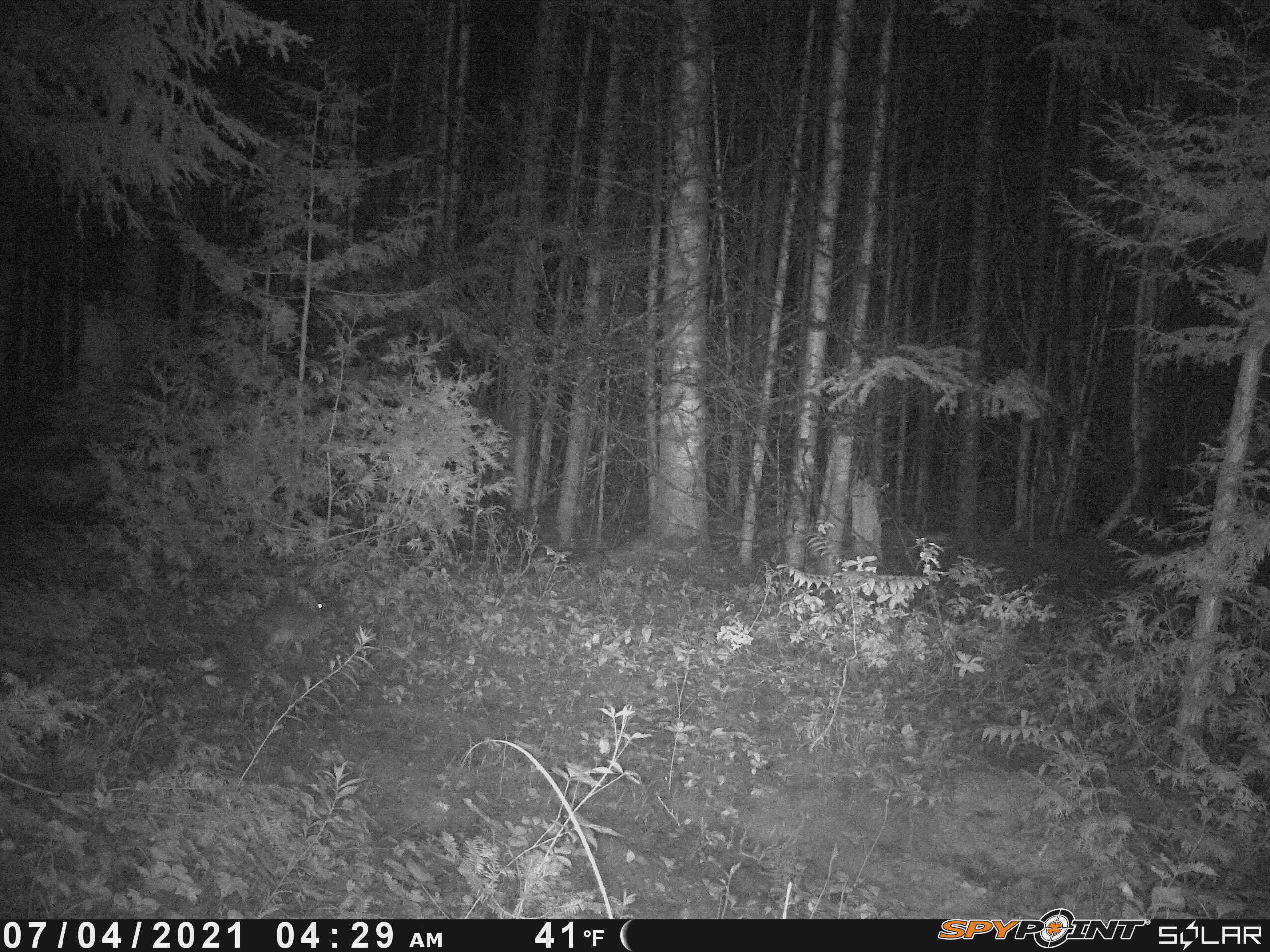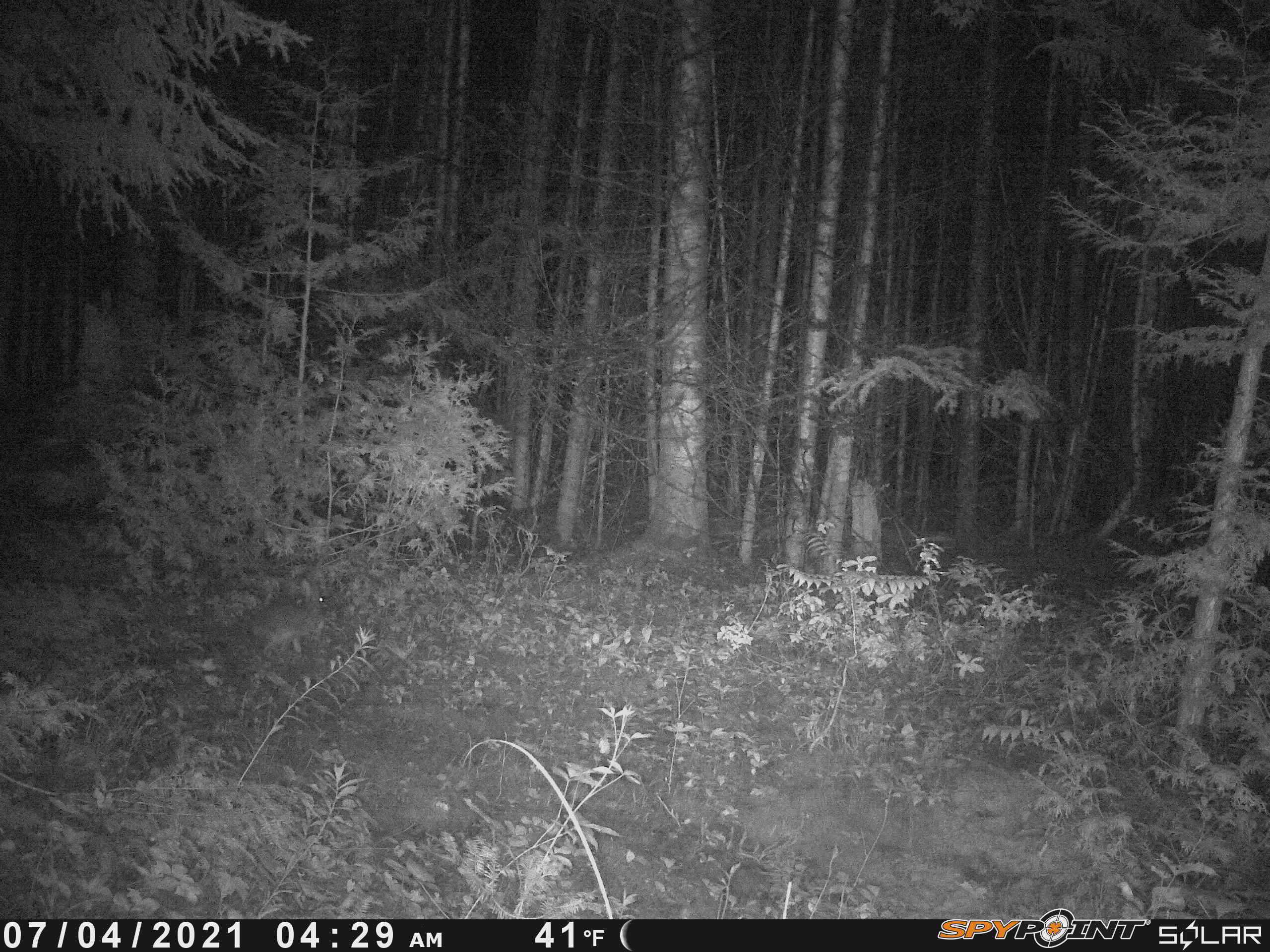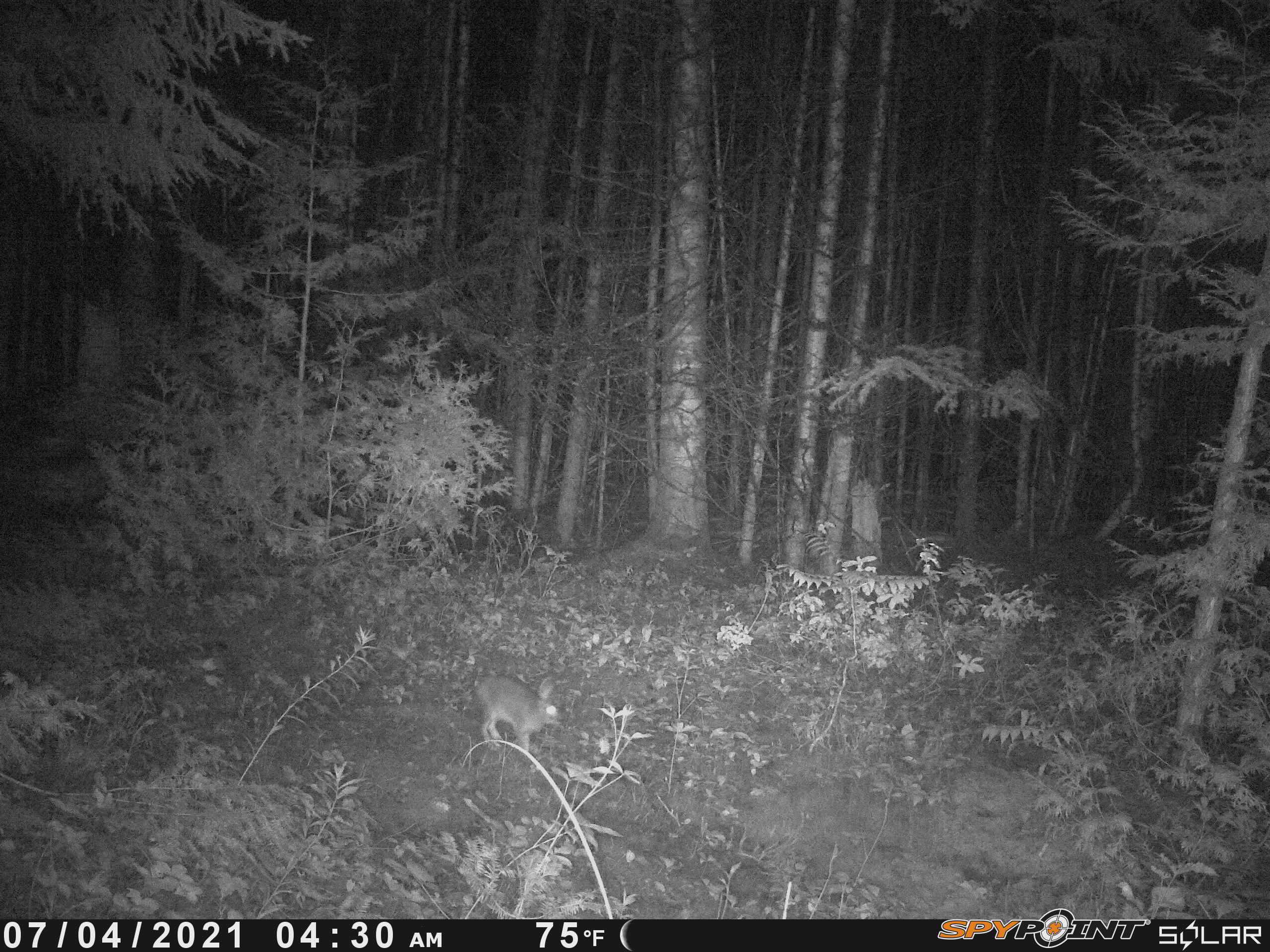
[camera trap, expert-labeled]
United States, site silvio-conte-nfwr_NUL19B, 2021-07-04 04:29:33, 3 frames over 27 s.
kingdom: Animalia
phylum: Chordata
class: Mammalia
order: Lagomorpha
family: Leporidae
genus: Lepus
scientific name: Lepus americanus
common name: snowshoe hare